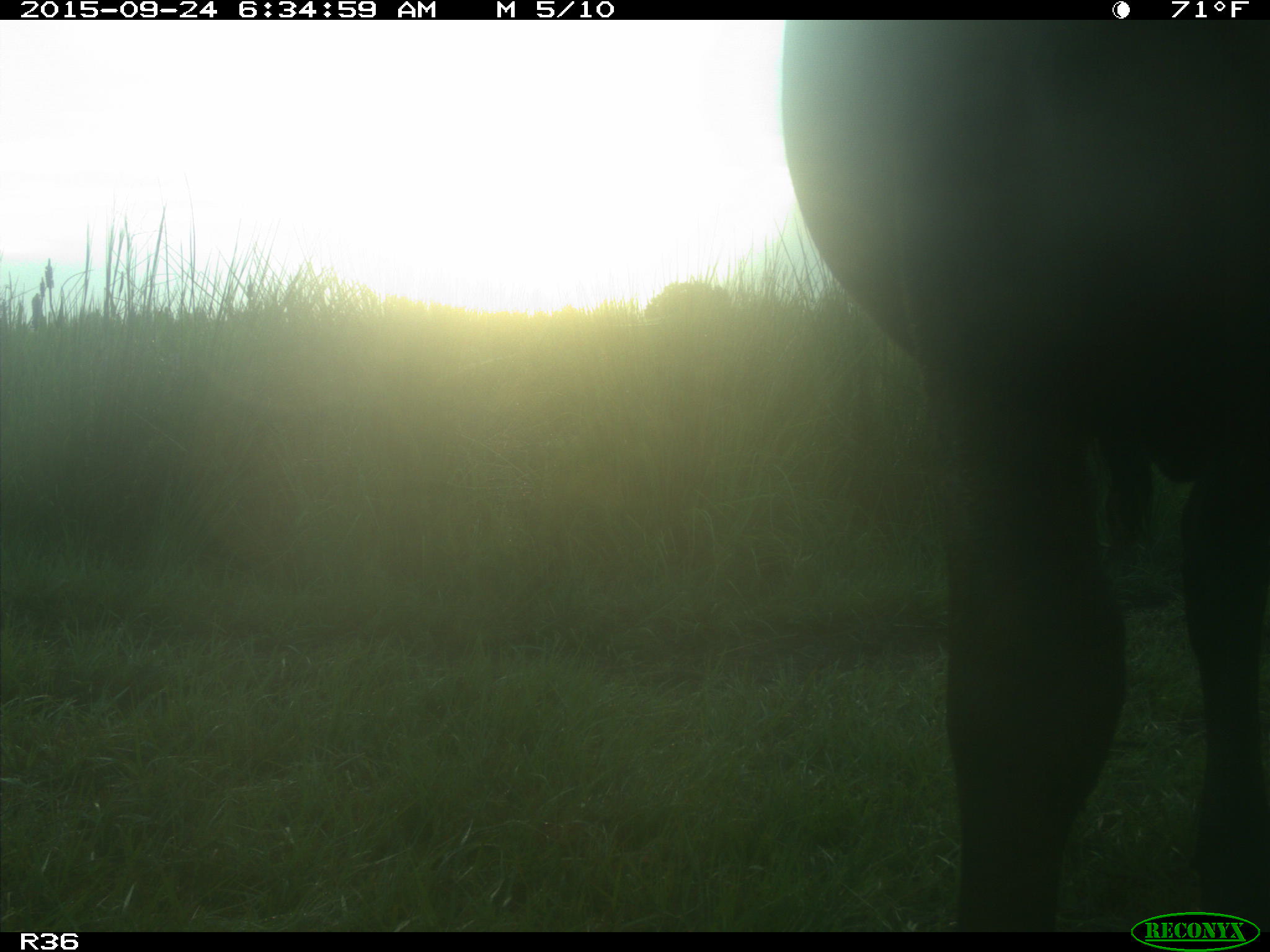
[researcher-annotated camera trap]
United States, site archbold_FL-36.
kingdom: Animalia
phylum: Chordata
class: Mammalia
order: Artiodactyla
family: Bovidae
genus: Bos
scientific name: Bos taurus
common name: domestic cow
Bos taurus (domestic cow).